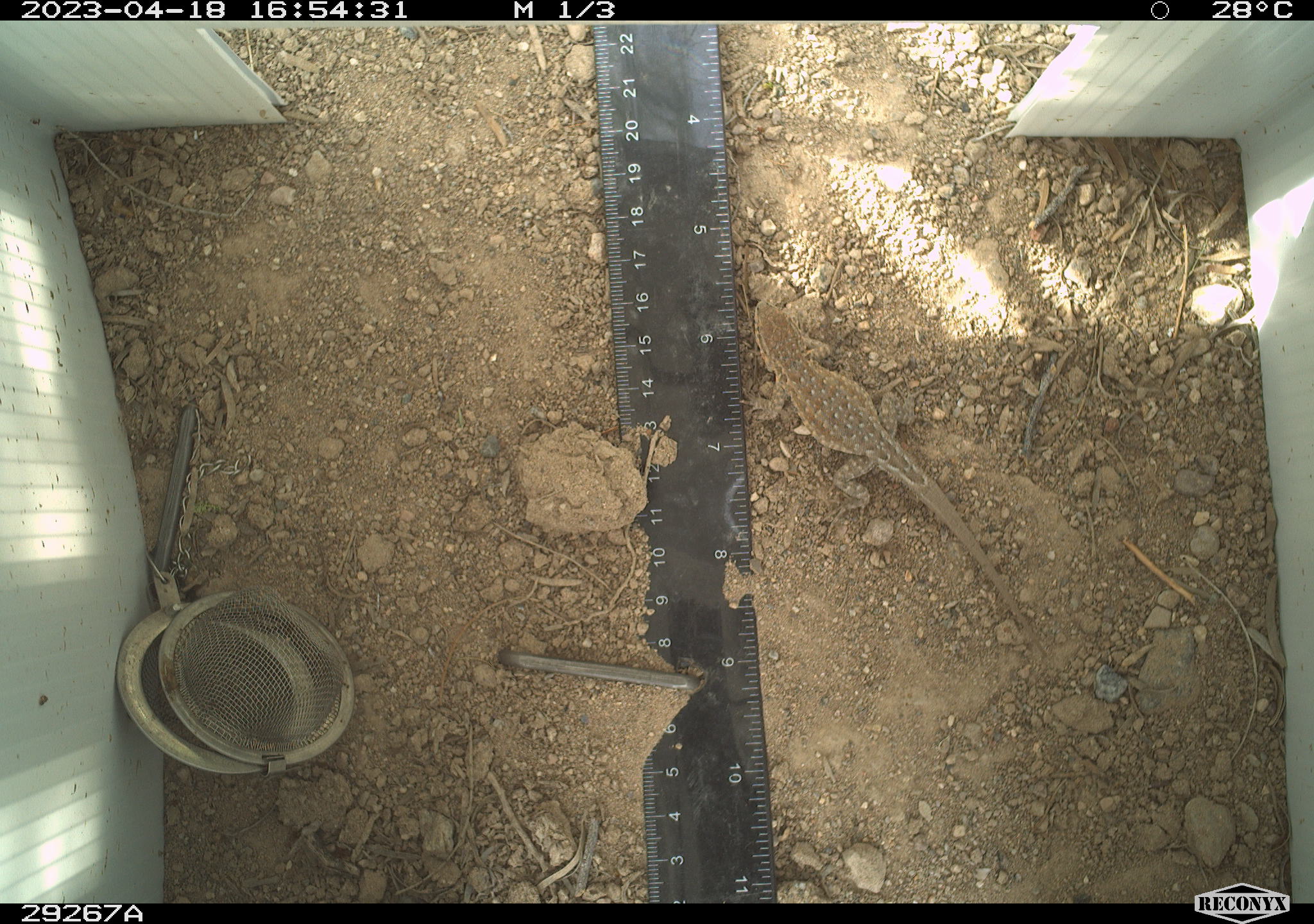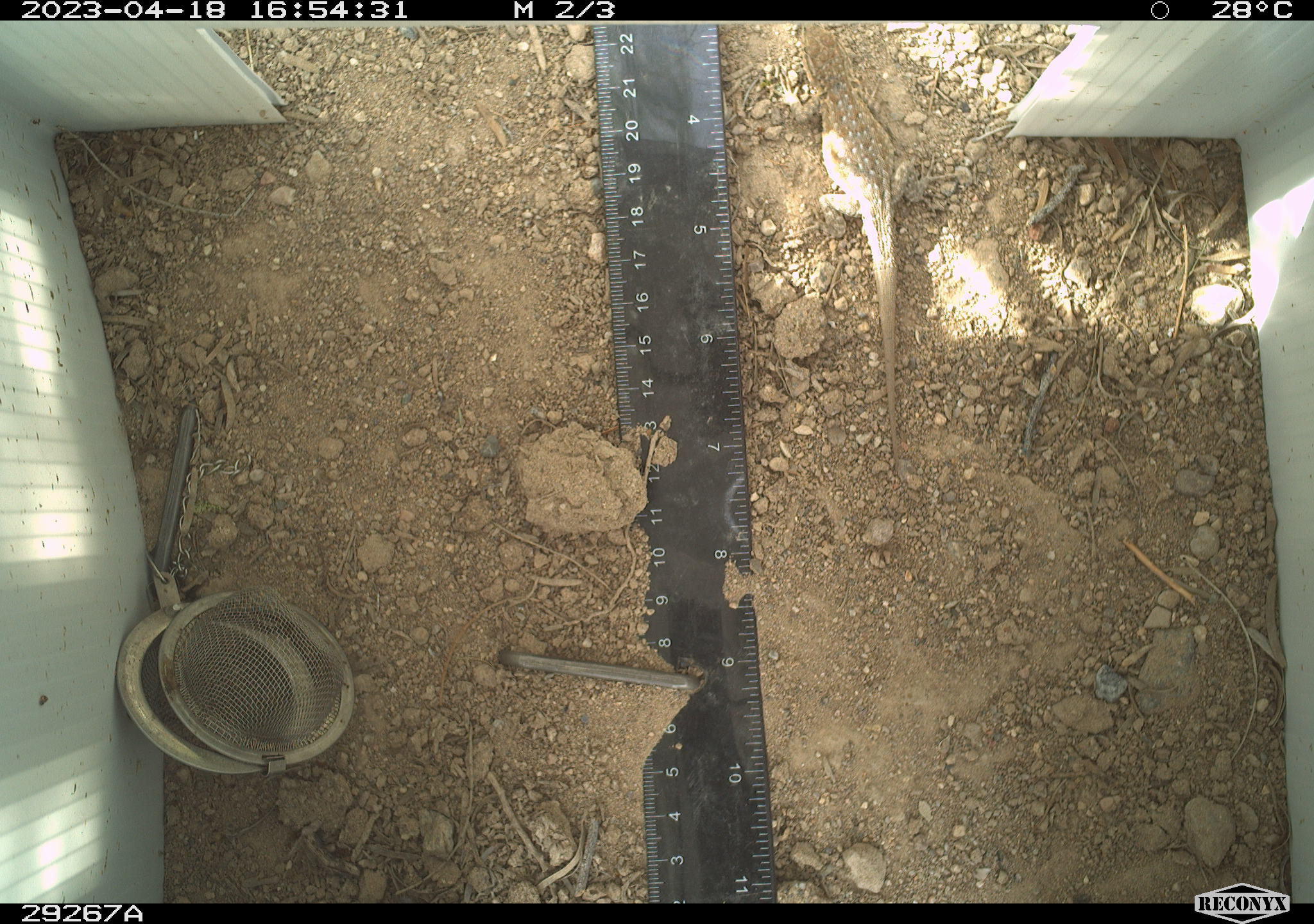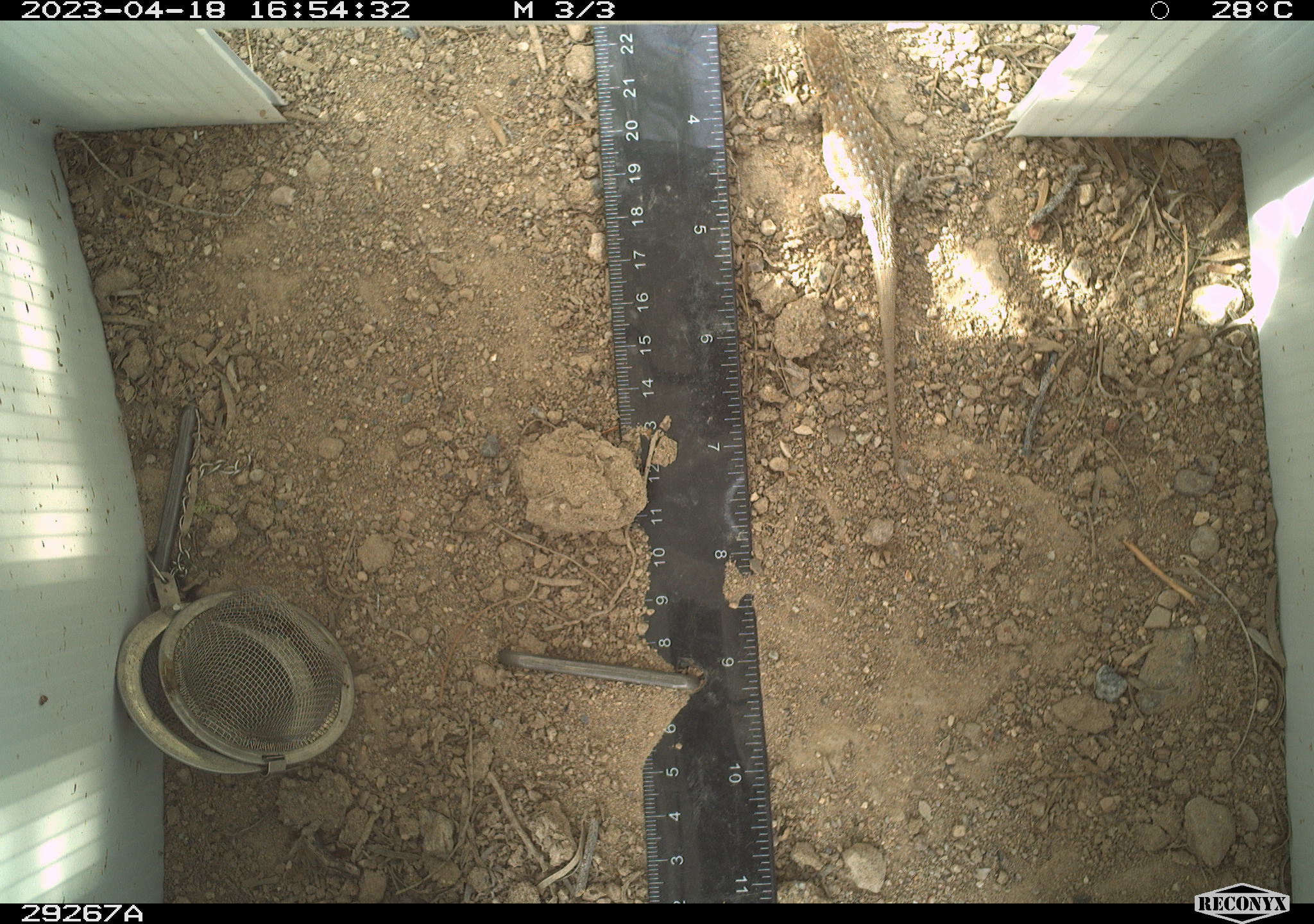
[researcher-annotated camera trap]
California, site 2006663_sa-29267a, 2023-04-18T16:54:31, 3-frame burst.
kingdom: Animalia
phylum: Chordata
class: Reptilia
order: Squamata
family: Phrynosomatidae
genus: Uta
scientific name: Uta stansburiana elegans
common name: western side-blotched lizard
Western side-blotched lizard (Uta stansburiana elegans).